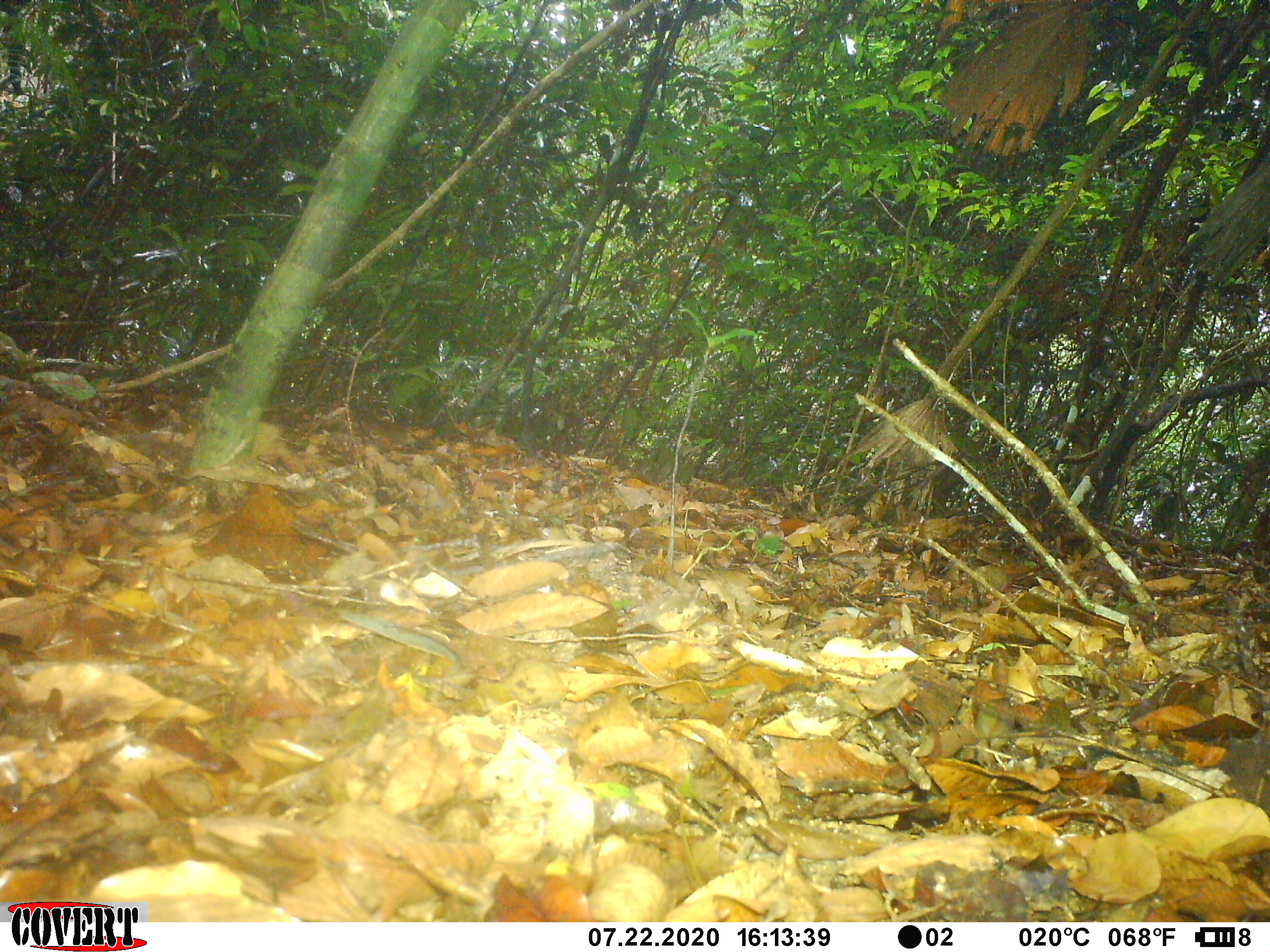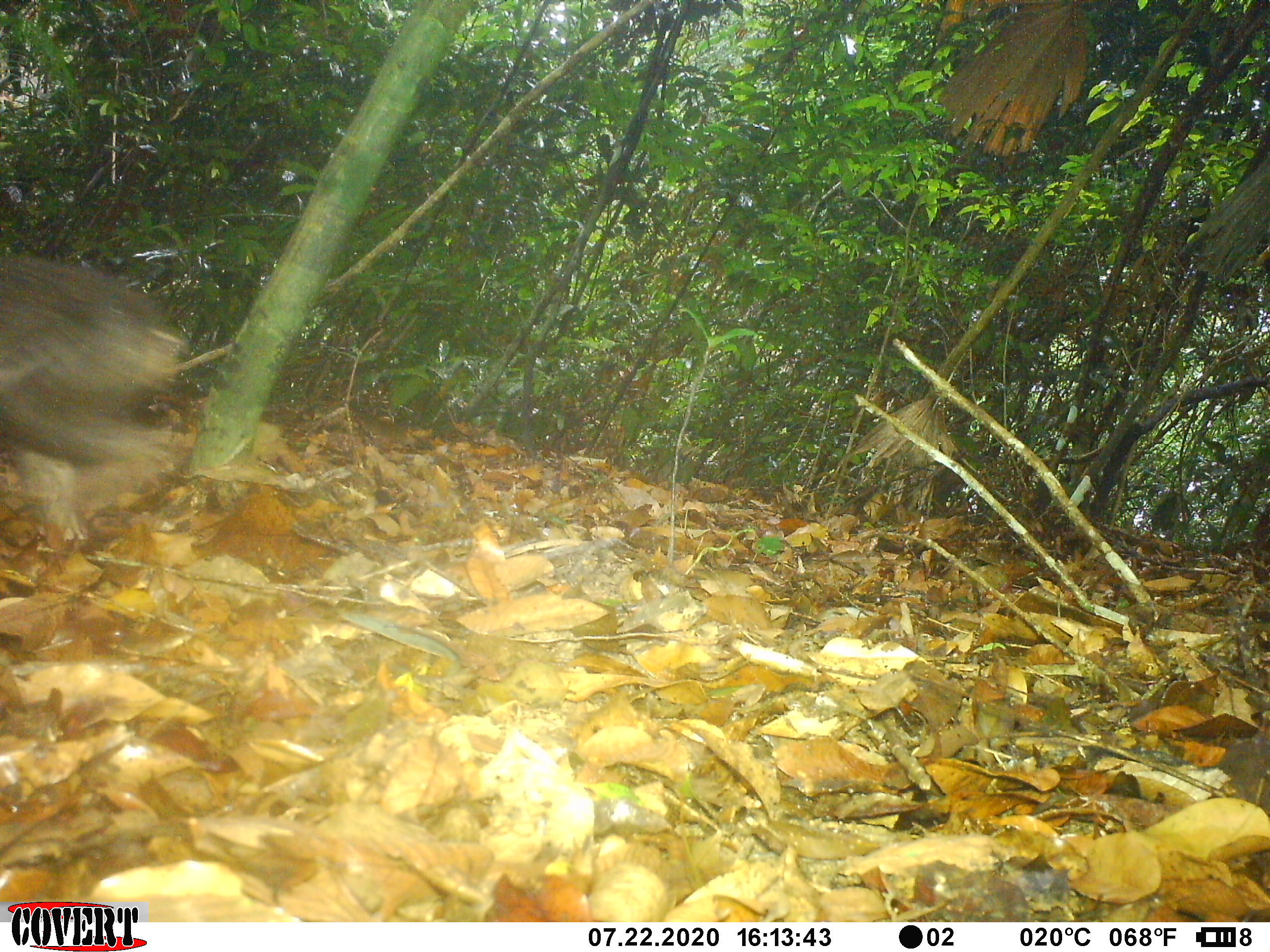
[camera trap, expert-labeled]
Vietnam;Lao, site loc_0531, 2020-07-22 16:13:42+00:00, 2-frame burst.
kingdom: Animalia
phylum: Chordata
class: Mammalia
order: Primates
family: Cercopithecidae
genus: Macaca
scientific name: Macaca arctoides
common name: stump-tailed macaque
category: stump tailed macaque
Stump tailed macaque (stump-tailed macaque) (Macaca arctoides). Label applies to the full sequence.